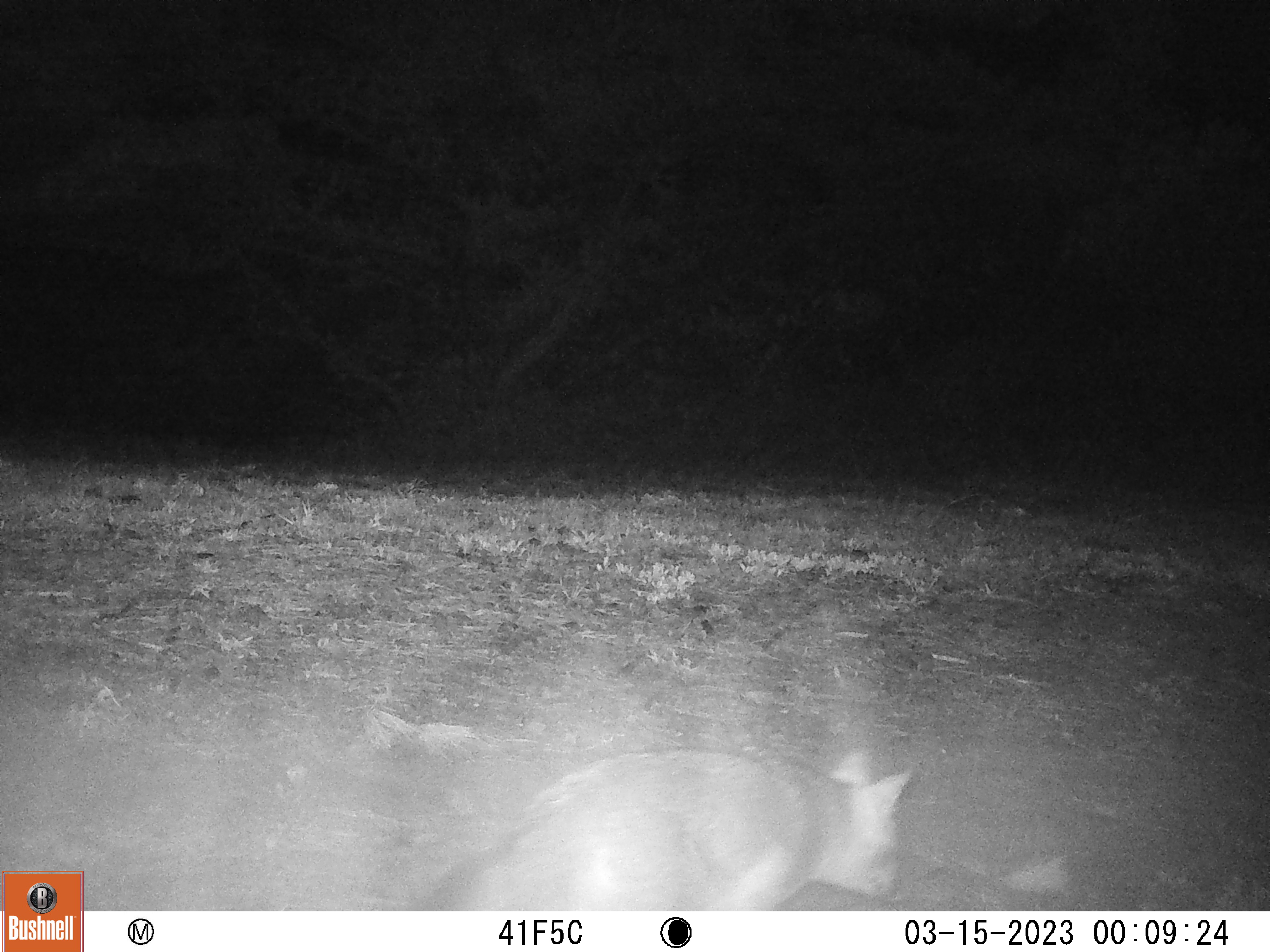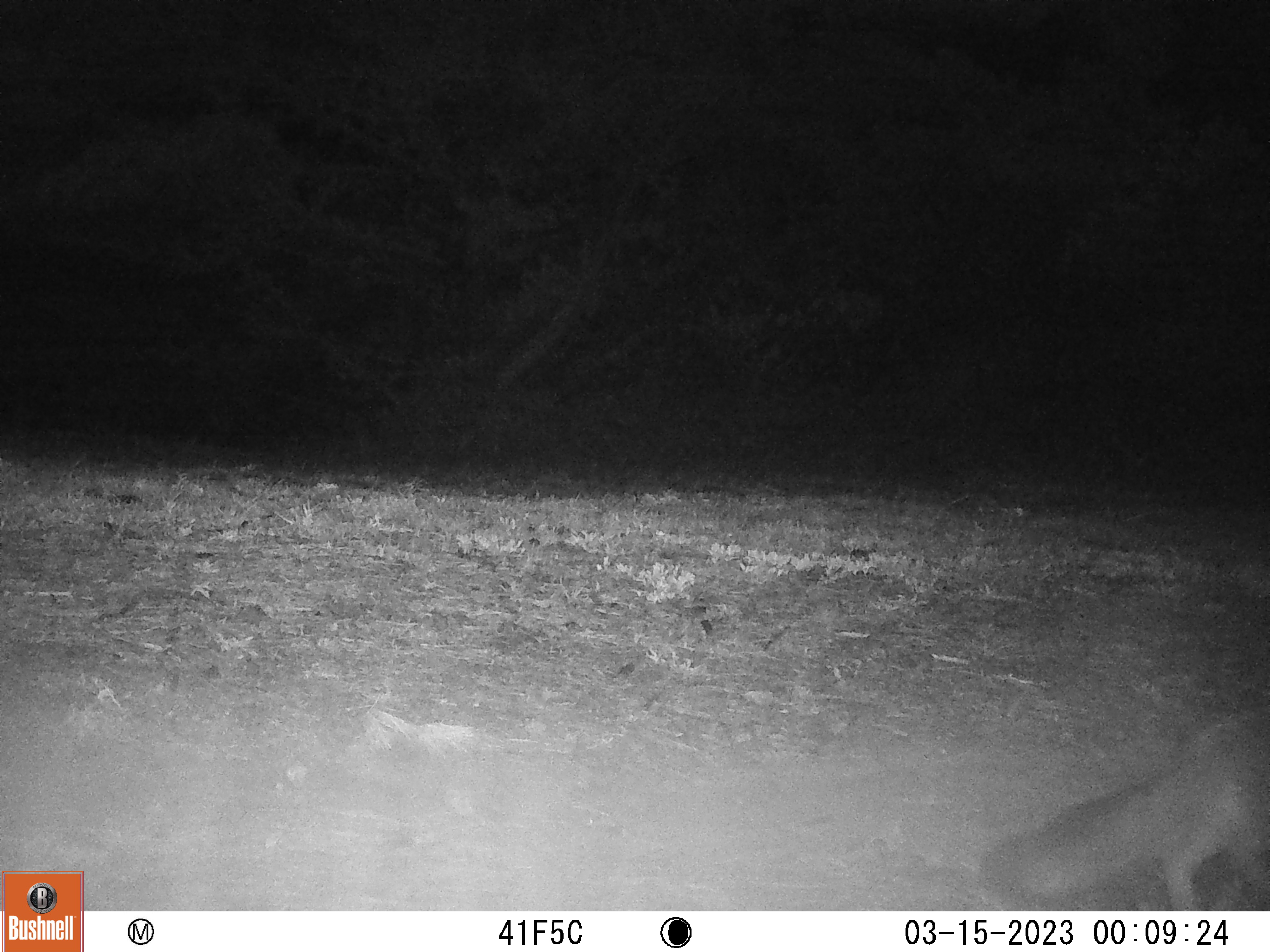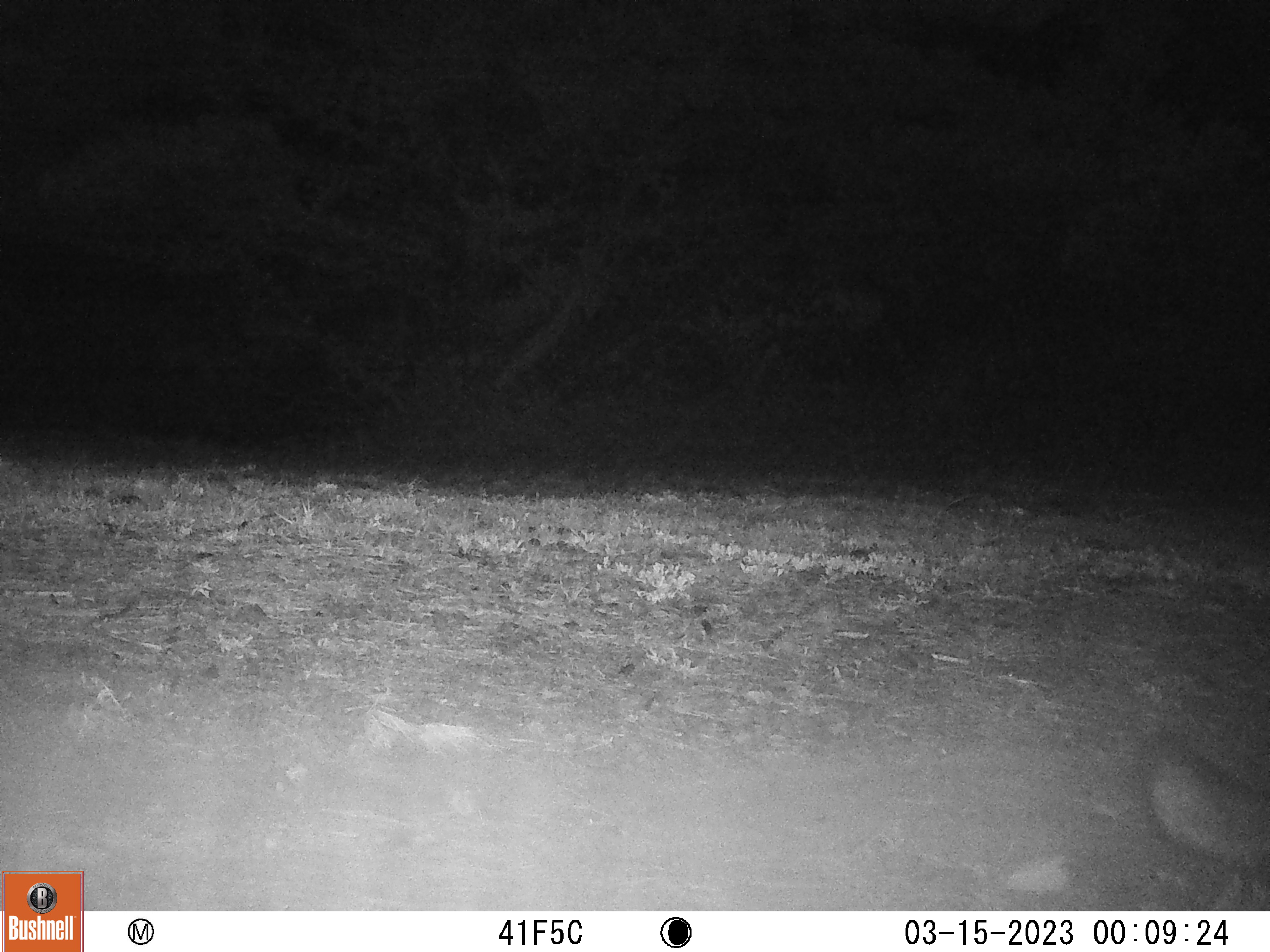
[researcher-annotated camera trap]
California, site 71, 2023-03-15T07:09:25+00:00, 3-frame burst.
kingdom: Animalia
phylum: Chordata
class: Mammalia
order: Carnivora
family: Canidae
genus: Urocyon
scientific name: Urocyon cinereoargenteus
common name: gray fox